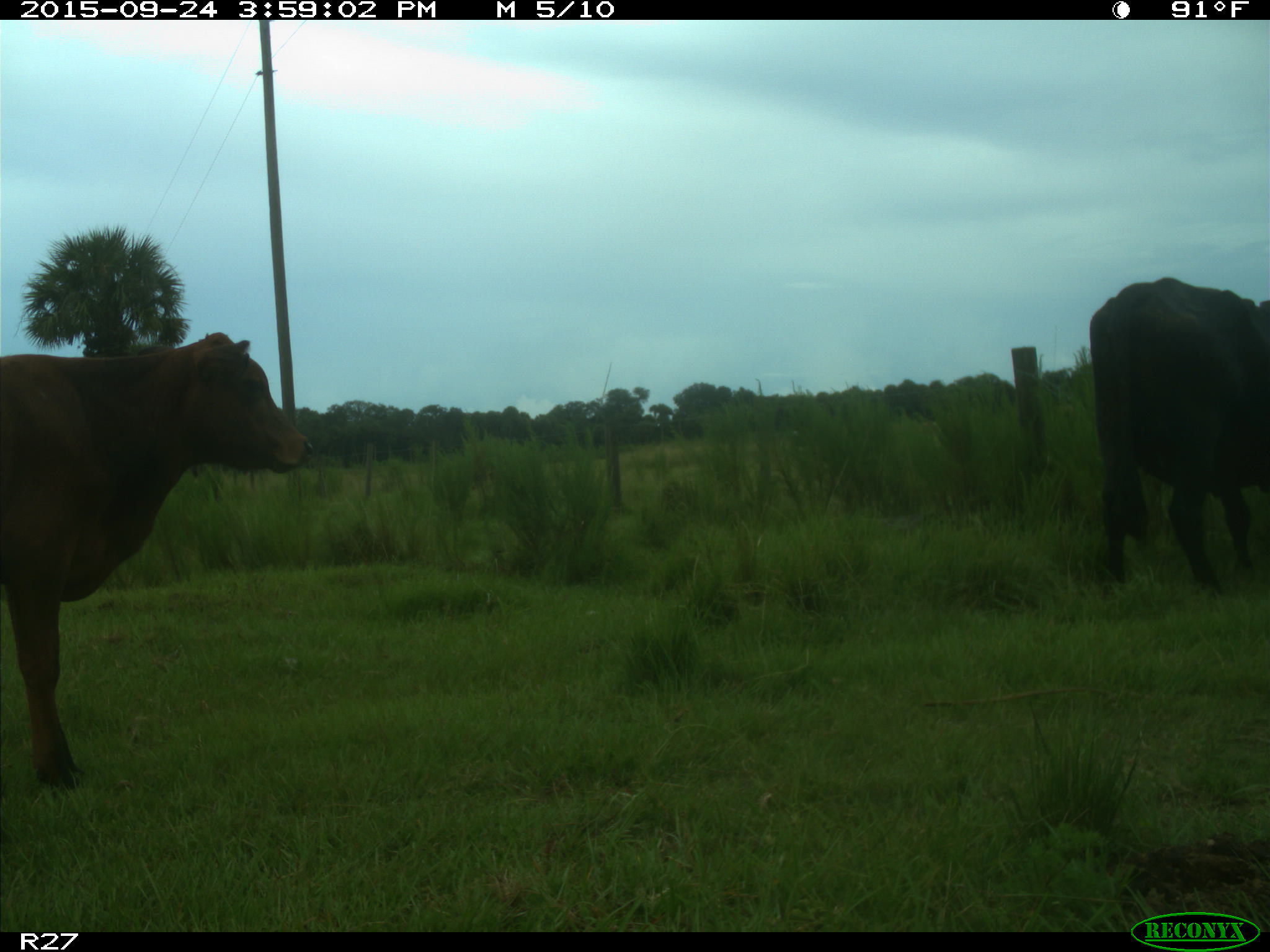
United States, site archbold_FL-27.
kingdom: Animalia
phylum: Chordata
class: Mammalia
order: Artiodactyla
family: Bovidae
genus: Bos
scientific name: Bos taurus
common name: domestic cow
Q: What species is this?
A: Bos taurus (domestic cow).